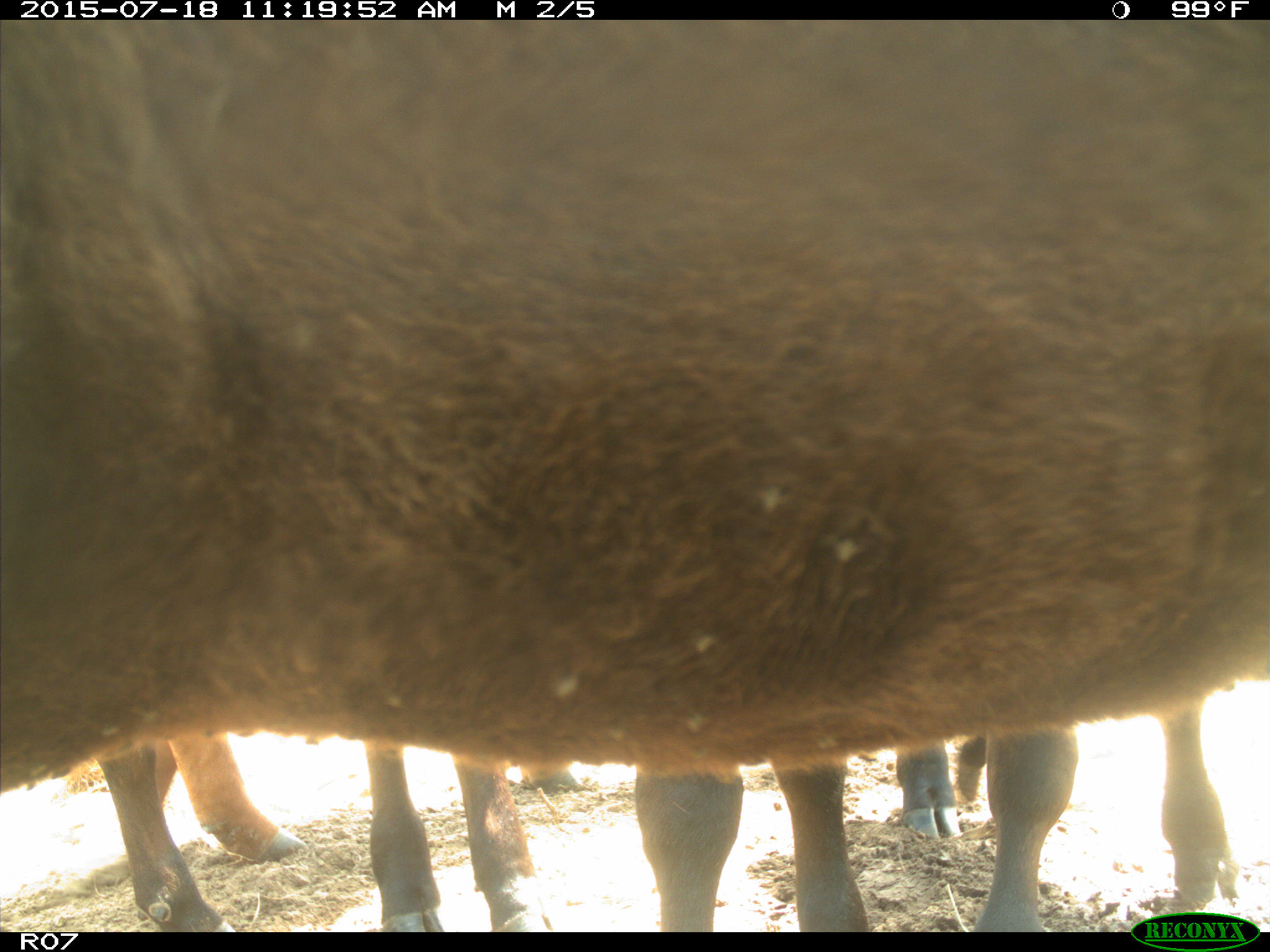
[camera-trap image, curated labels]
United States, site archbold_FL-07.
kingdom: Animalia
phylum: Chordata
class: Mammalia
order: Artiodactyla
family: Bovidae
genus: Bos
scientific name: Bos taurus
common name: domestic cow